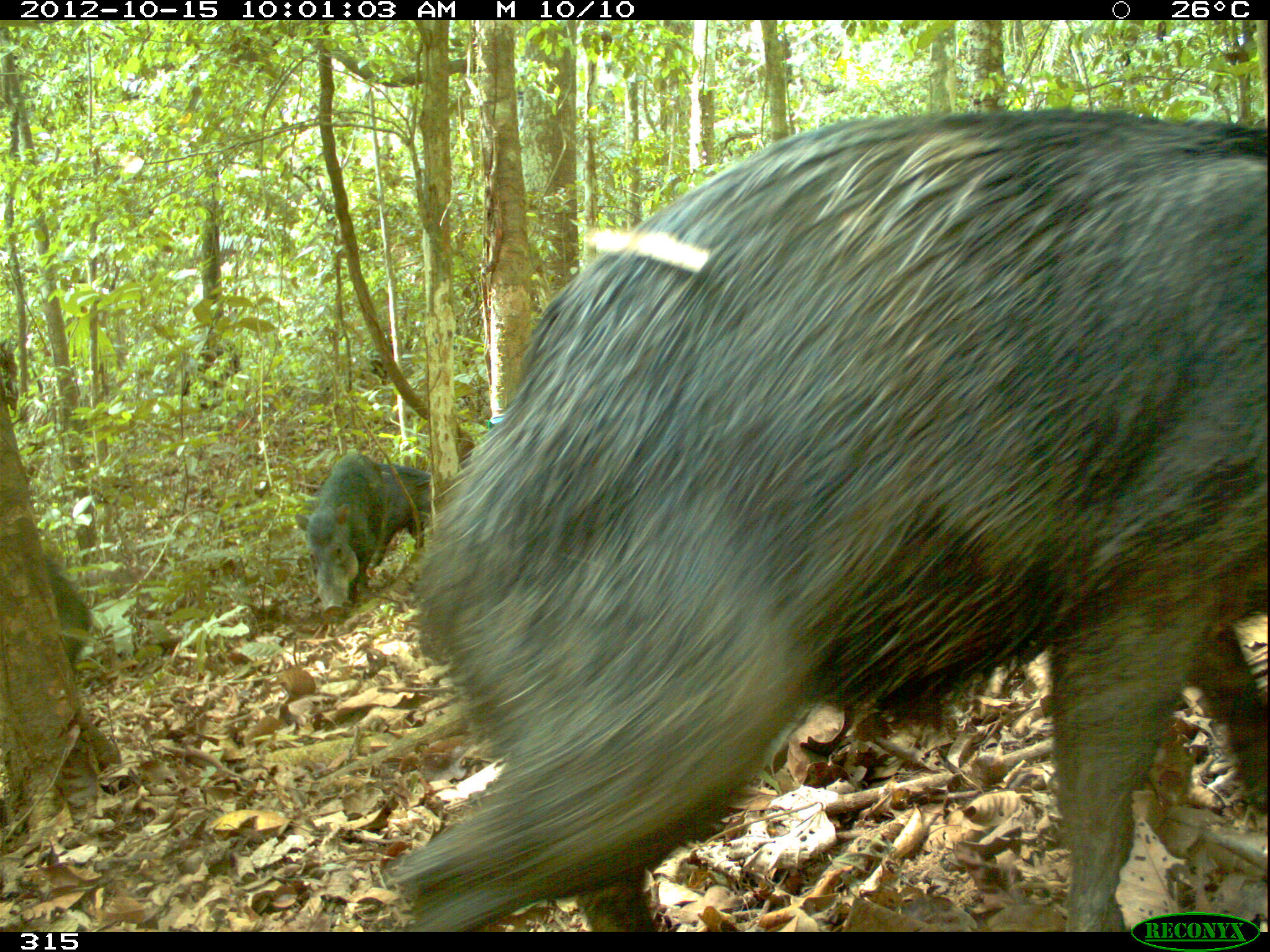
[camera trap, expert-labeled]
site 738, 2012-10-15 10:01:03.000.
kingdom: Animalia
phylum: Chordata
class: Mammalia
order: Artiodactyla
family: Tayassuidae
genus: Tayassu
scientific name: Tayassu pecari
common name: white-lipped peccary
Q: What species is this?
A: Tayassu pecari (white-lipped peccary).